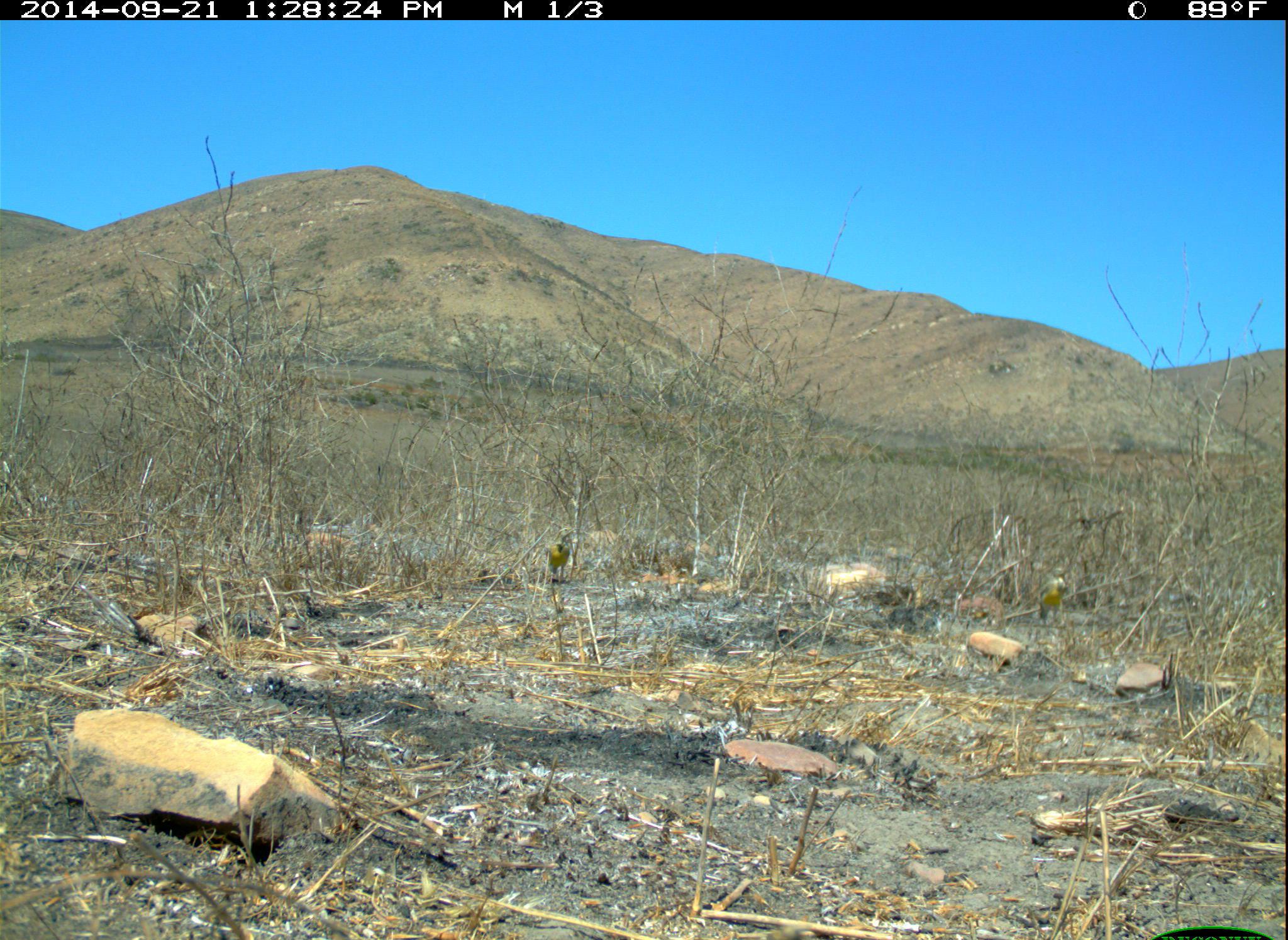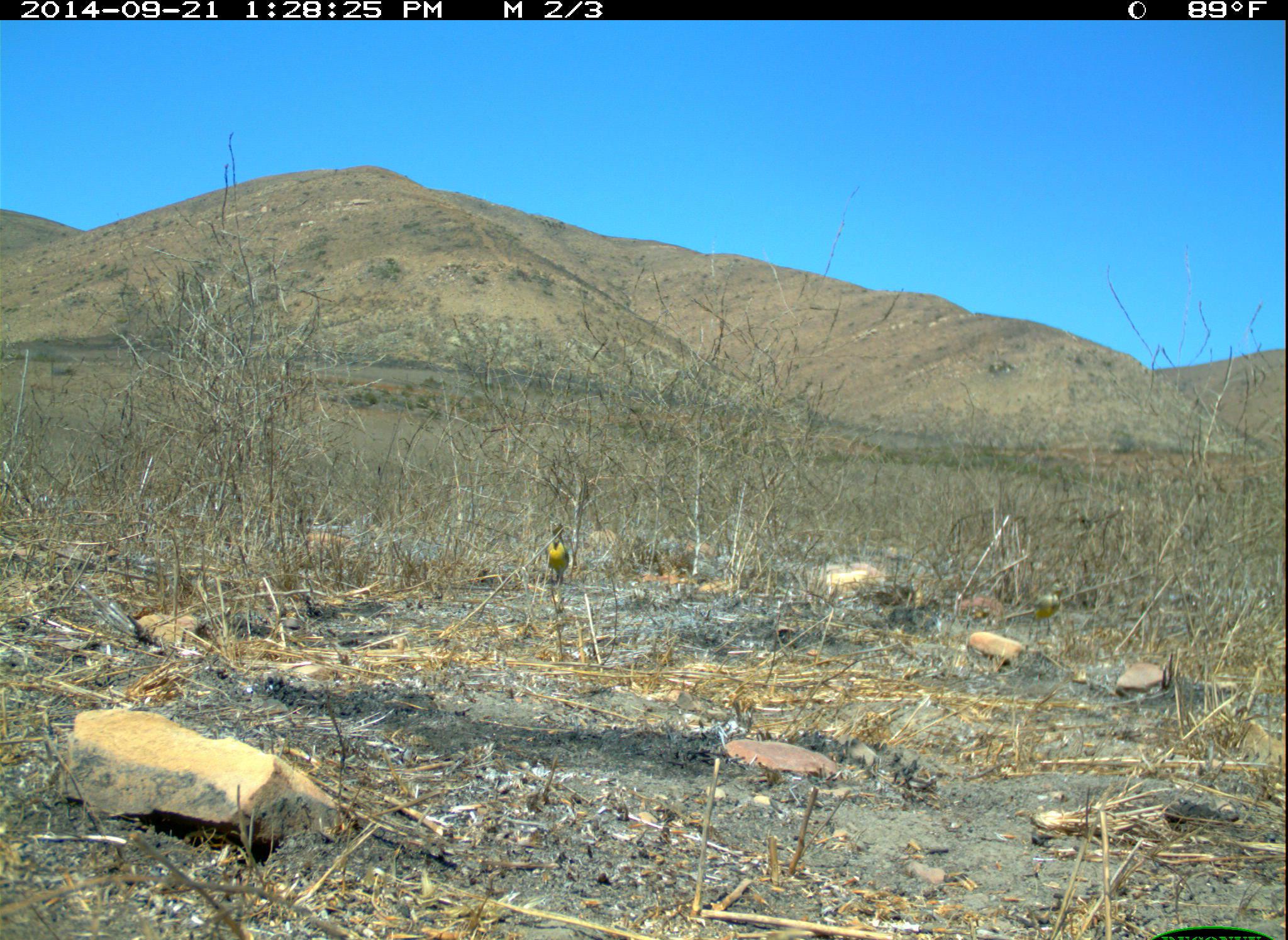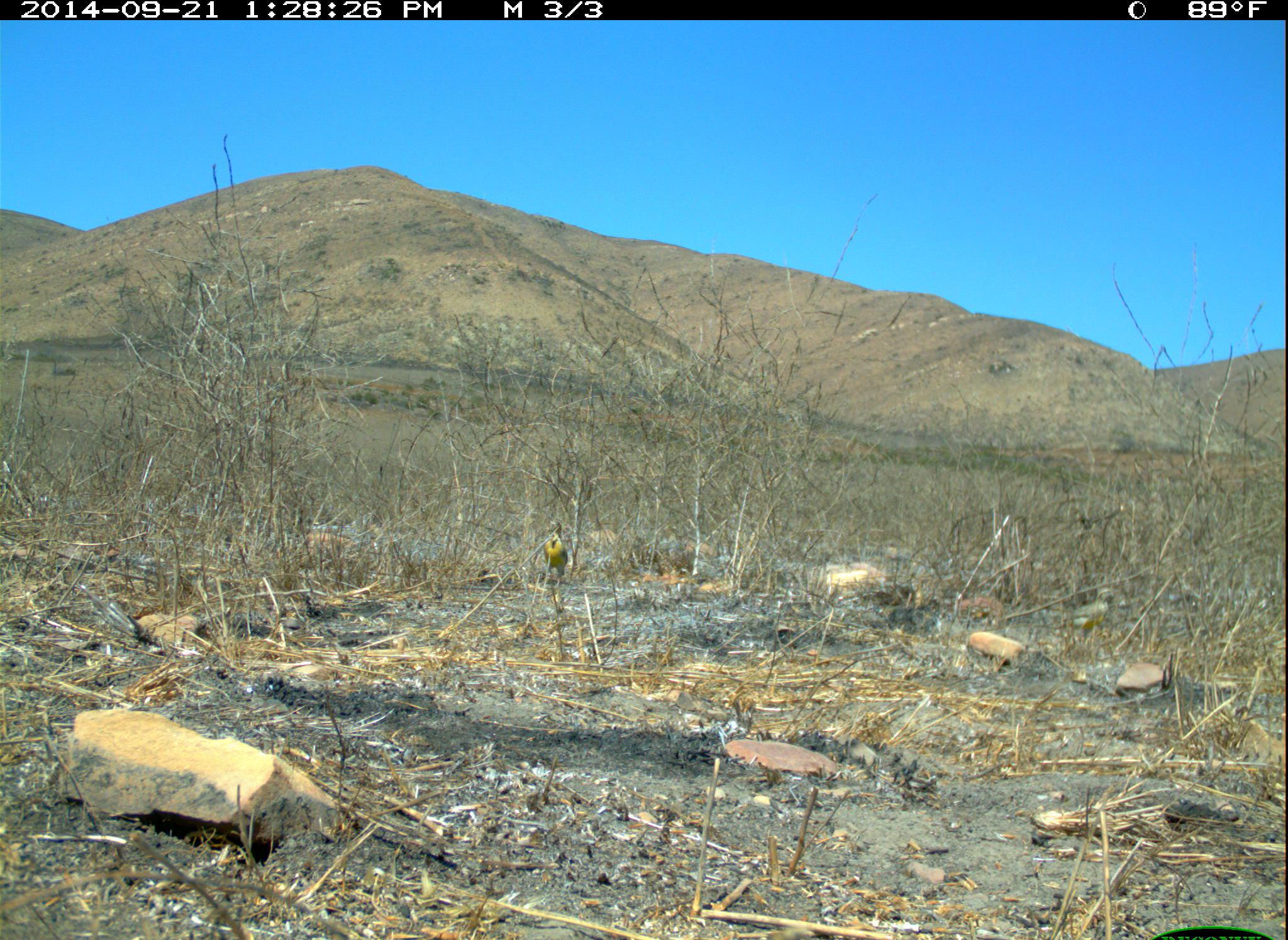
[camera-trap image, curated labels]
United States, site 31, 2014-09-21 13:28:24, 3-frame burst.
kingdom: Animalia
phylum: Chordata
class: Aves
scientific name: Aves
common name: bird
Bird (Aves).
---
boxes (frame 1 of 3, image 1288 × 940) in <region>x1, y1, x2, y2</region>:
bird: <region>543, 523, 577, 587</region>; <region>1034, 574, 1073, 624</region>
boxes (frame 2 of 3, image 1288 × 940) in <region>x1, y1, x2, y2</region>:
bird: <region>1030, 580, 1069, 638</region>; <region>542, 519, 570, 589</region>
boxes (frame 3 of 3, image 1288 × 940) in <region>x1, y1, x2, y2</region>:
bird: <region>1081, 589, 1115, 635</region>; <region>543, 518, 567, 577</region>